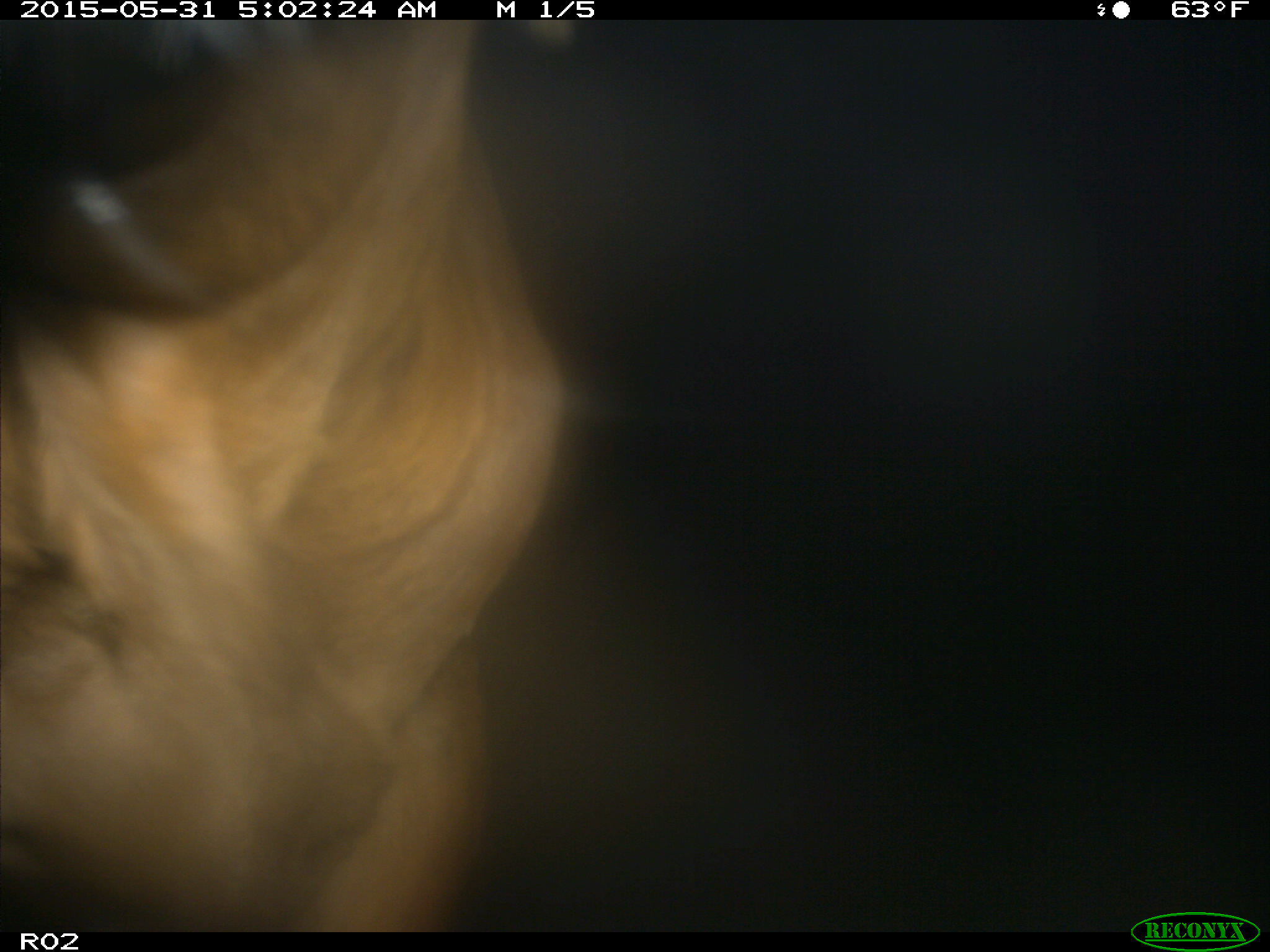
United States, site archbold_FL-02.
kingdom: Animalia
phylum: Chordata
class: Mammalia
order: Artiodactyla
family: Bovidae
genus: Bos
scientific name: Bos taurus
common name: domestic cow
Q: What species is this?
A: Bos taurus (domestic cow).